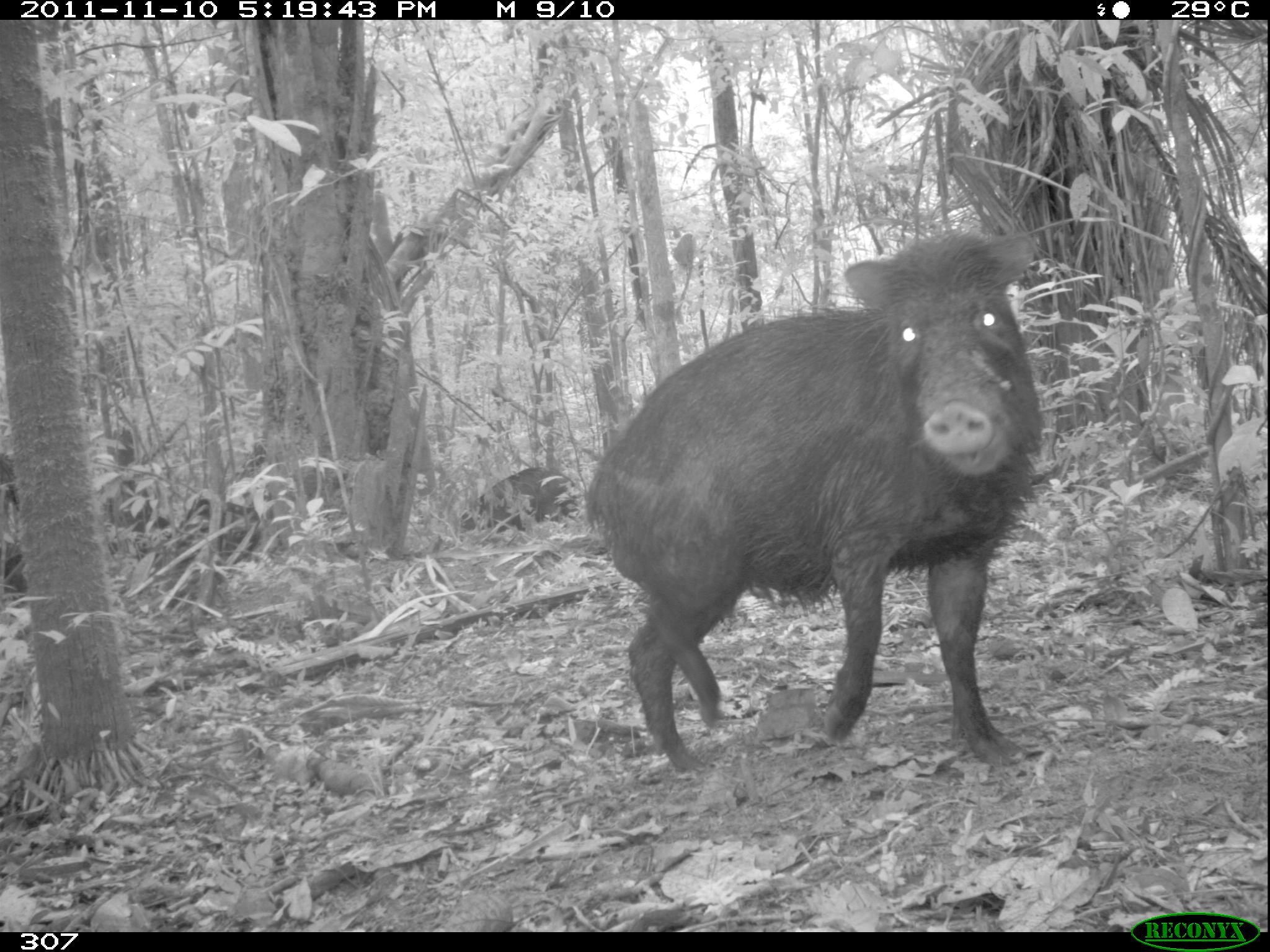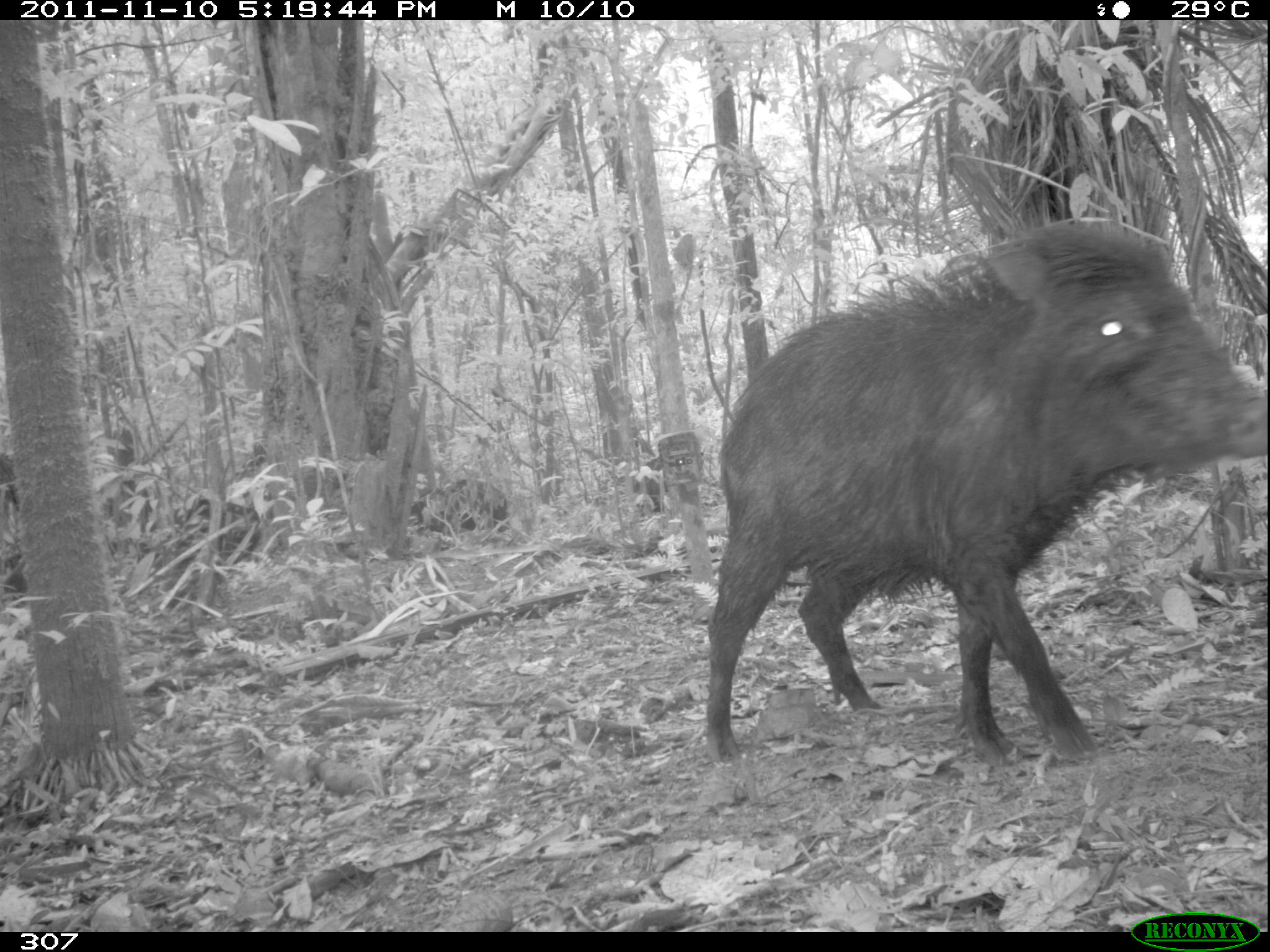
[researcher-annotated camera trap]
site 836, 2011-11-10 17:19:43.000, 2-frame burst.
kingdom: Animalia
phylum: Chordata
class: Mammalia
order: Artiodactyla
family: Tayassuidae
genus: Tayassu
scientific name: Tayassu pecari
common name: white-lipped peccary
Tayassu pecari (white-lipped peccary).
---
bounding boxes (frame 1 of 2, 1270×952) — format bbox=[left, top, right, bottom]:
tayassu pecari: bbox=[583, 229, 1040, 767]; bbox=[460, 464, 582, 539]